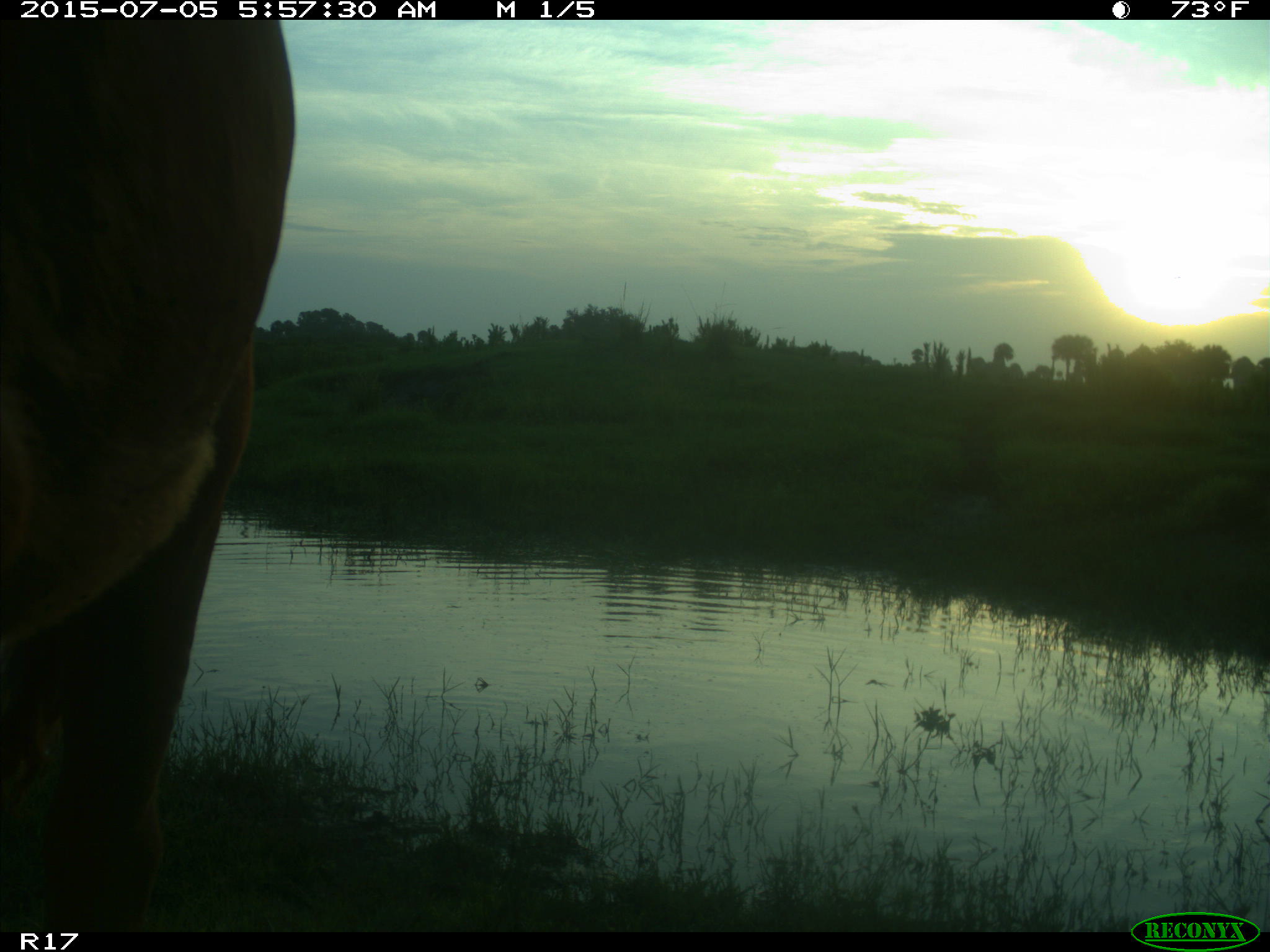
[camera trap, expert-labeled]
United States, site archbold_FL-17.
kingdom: Animalia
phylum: Chordata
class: Mammalia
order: Artiodactyla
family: Bovidae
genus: Bos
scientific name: Bos taurus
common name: domestic cow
Bos taurus (domestic cow).